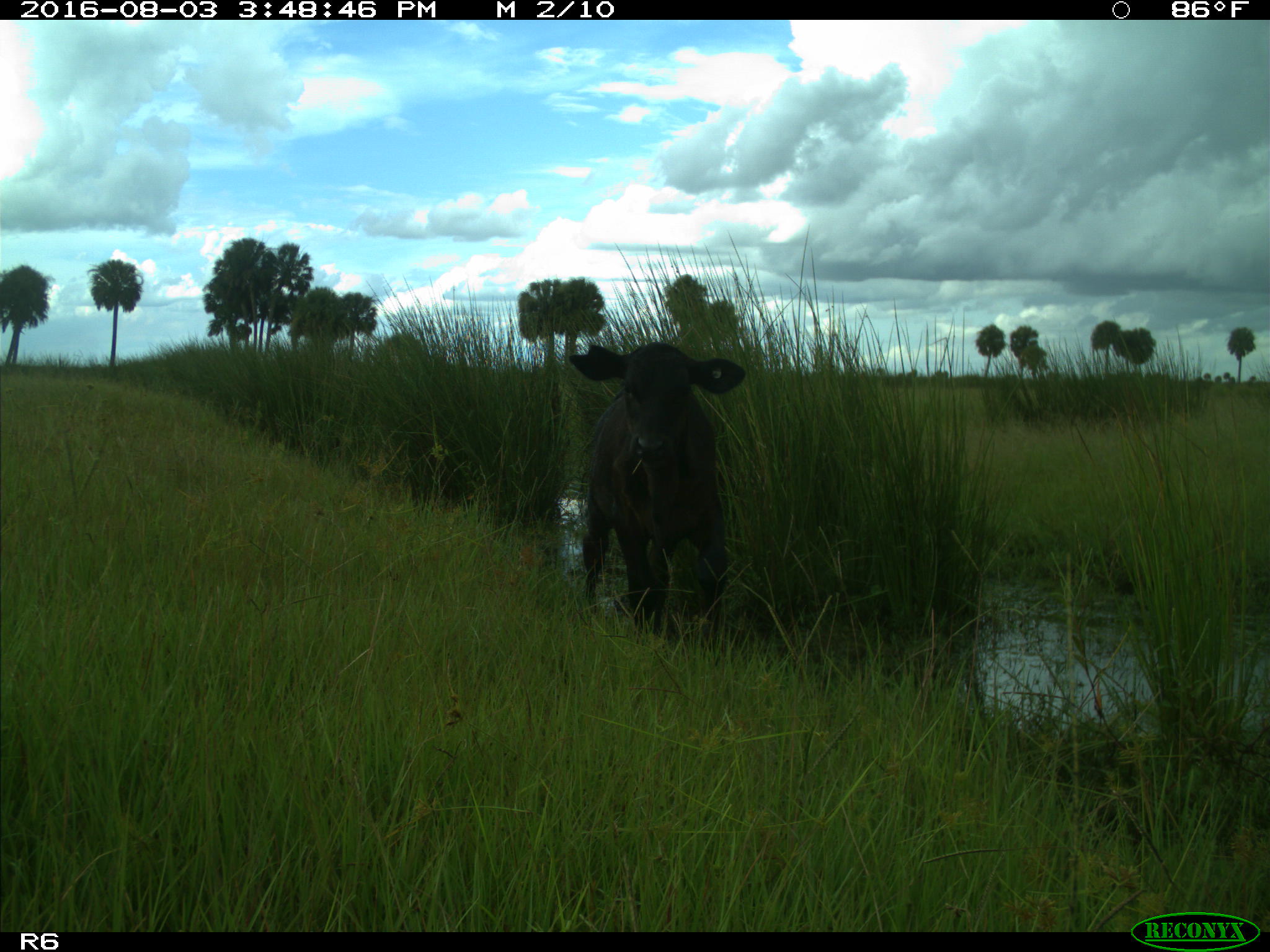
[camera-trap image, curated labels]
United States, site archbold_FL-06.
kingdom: Animalia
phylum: Chordata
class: Mammalia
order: Artiodactyla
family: Bovidae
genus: Bos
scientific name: Bos taurus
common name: domestic cow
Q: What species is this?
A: Bos taurus (domestic cow).